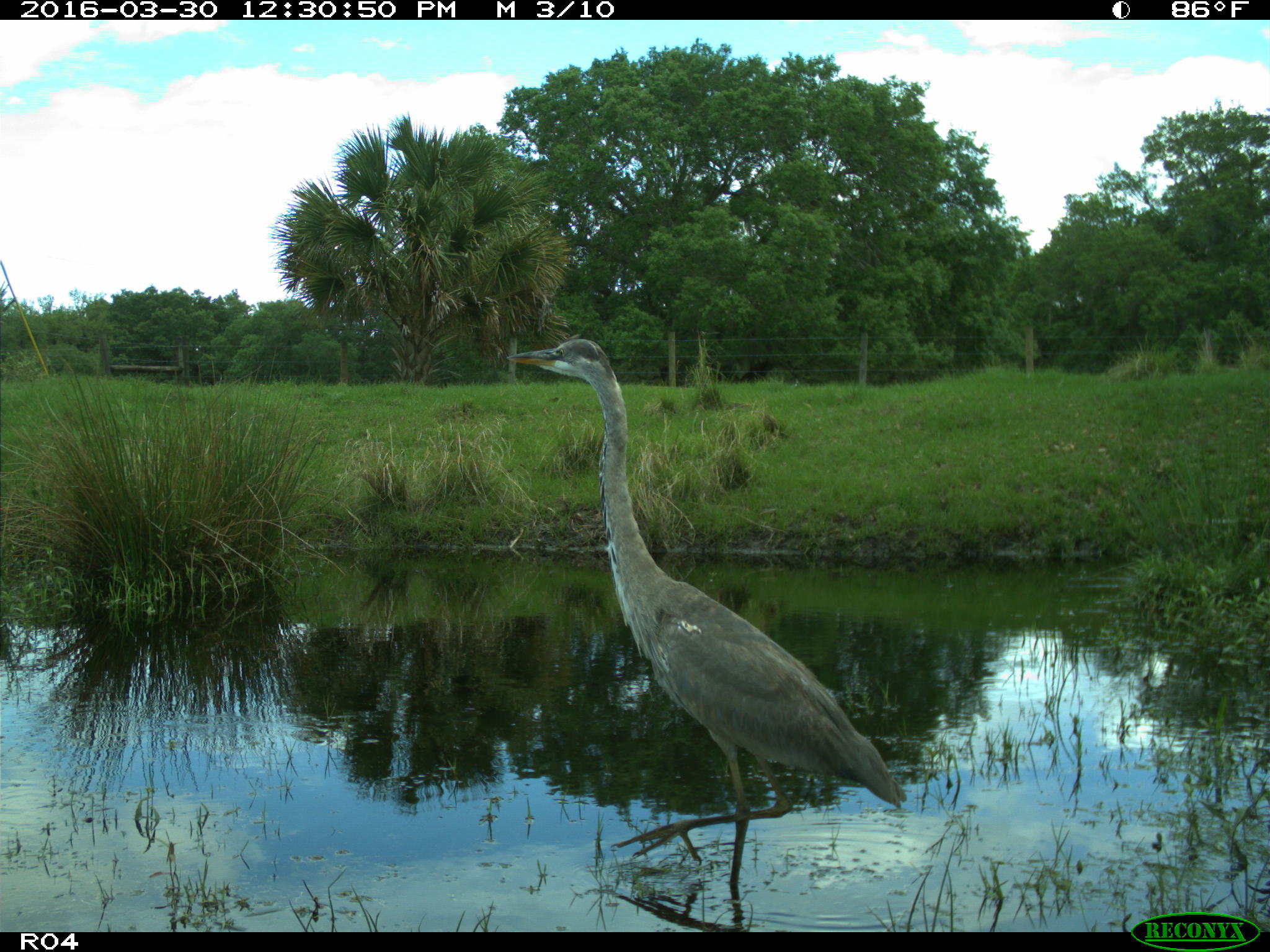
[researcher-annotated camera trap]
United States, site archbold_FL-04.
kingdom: Animalia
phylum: Chordata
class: Aves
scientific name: Aves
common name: birds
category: unidentified bird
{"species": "unidentified bird (birds) (Aves)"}